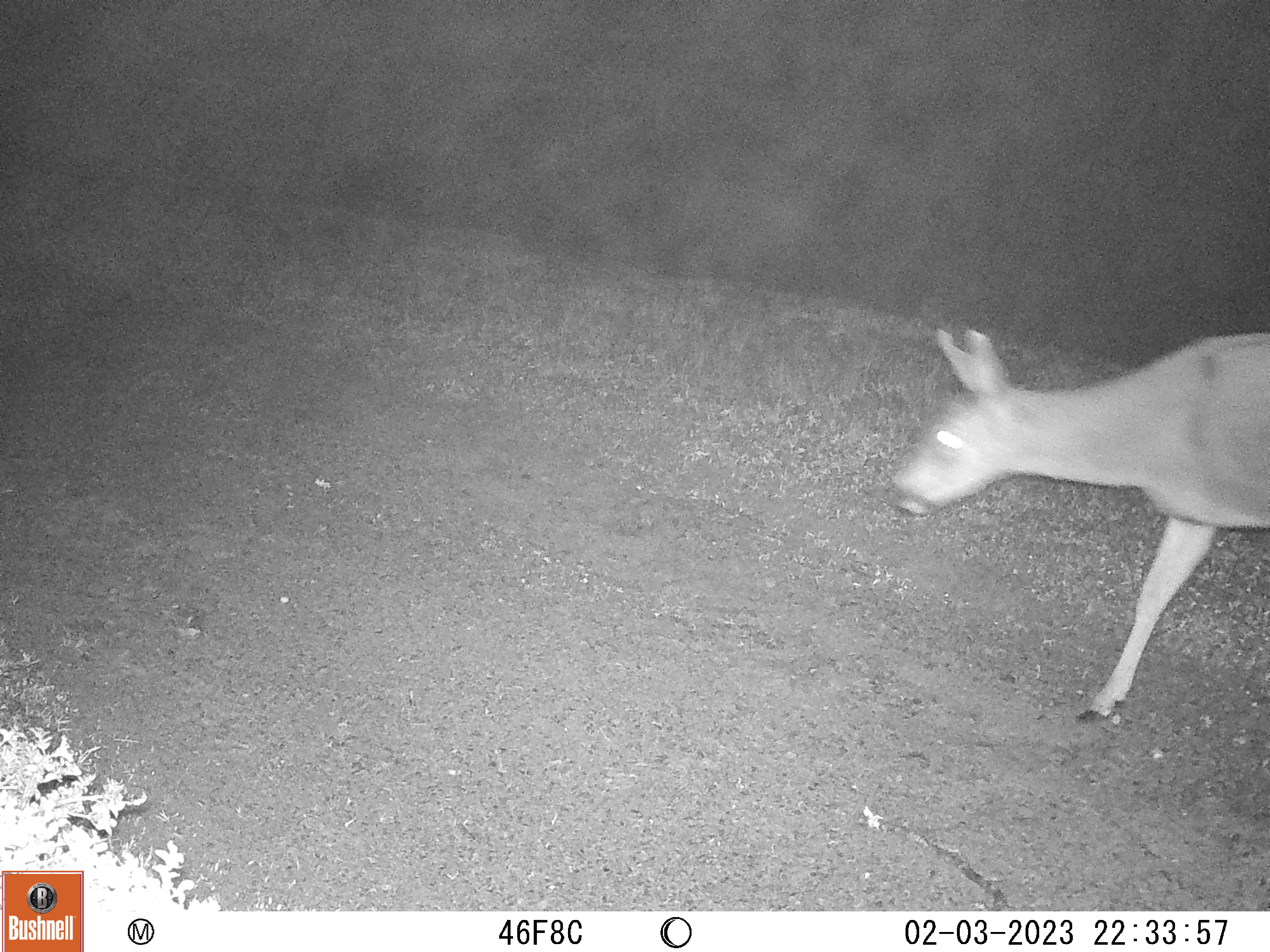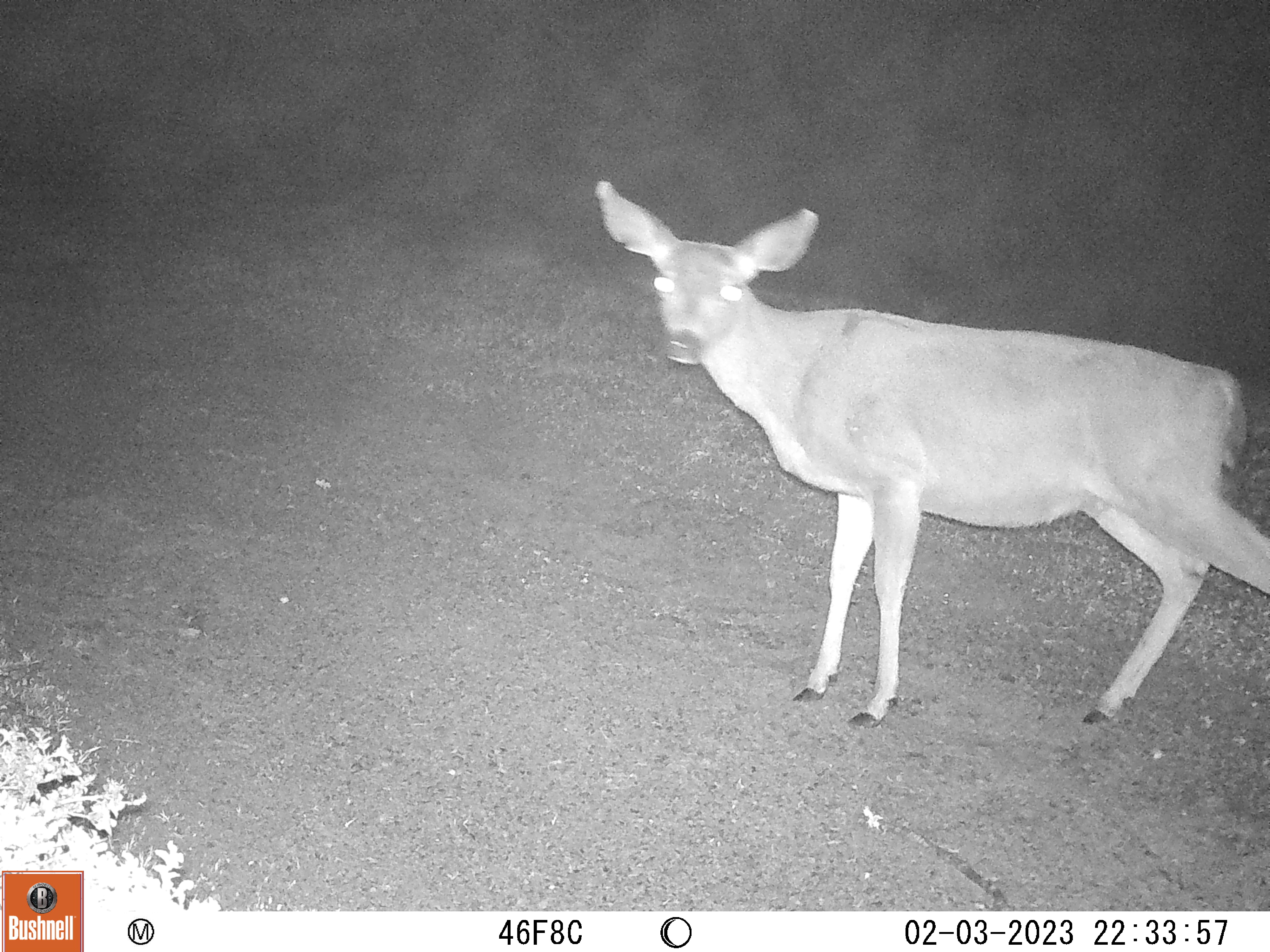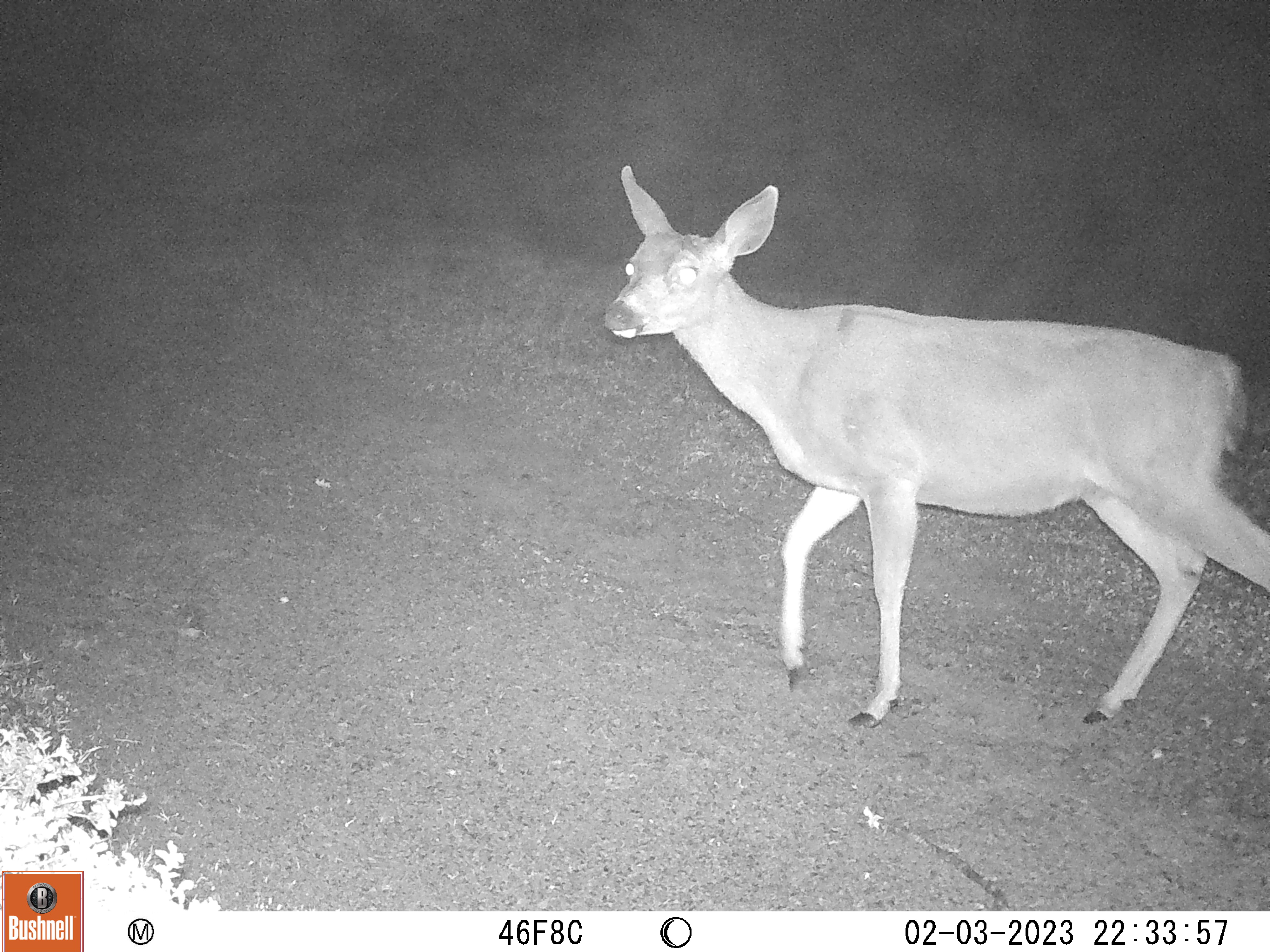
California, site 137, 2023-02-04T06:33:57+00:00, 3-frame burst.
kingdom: Animalia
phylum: Chordata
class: Mammalia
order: Artiodactyla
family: Cervidae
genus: Odocoileus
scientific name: Odocoileus hemionus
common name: mule deer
Mule deer (Odocoileus hemionus).